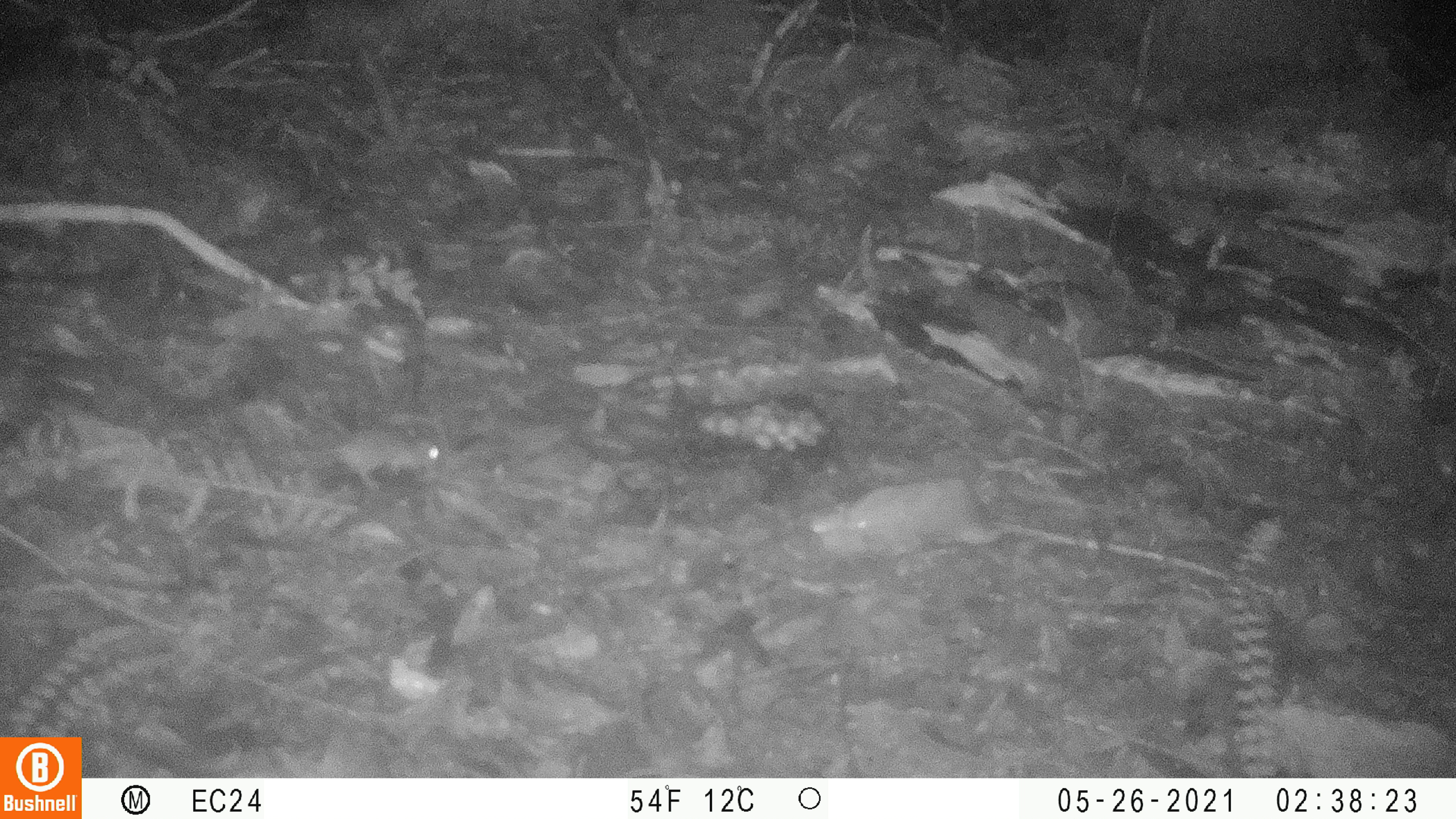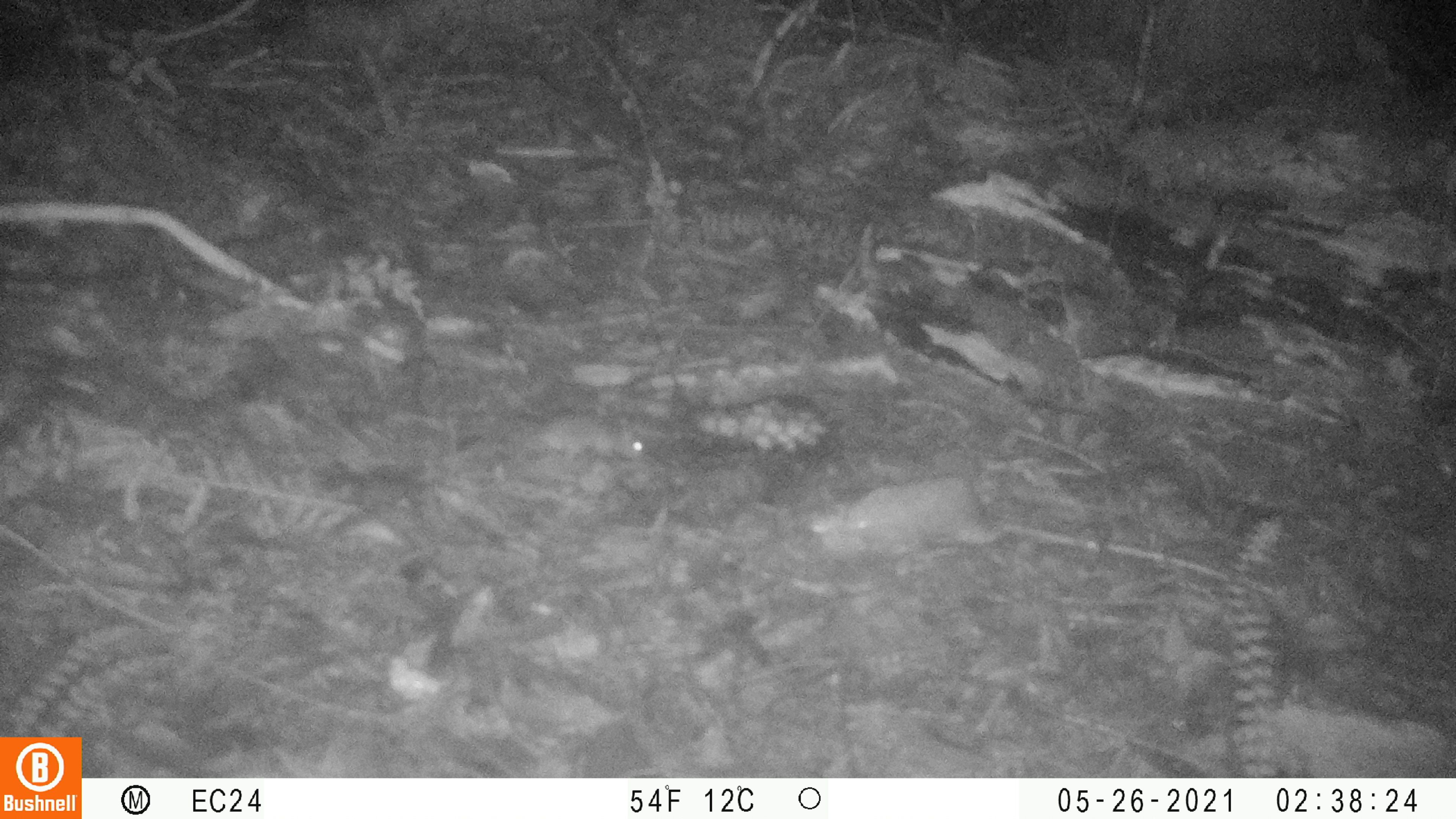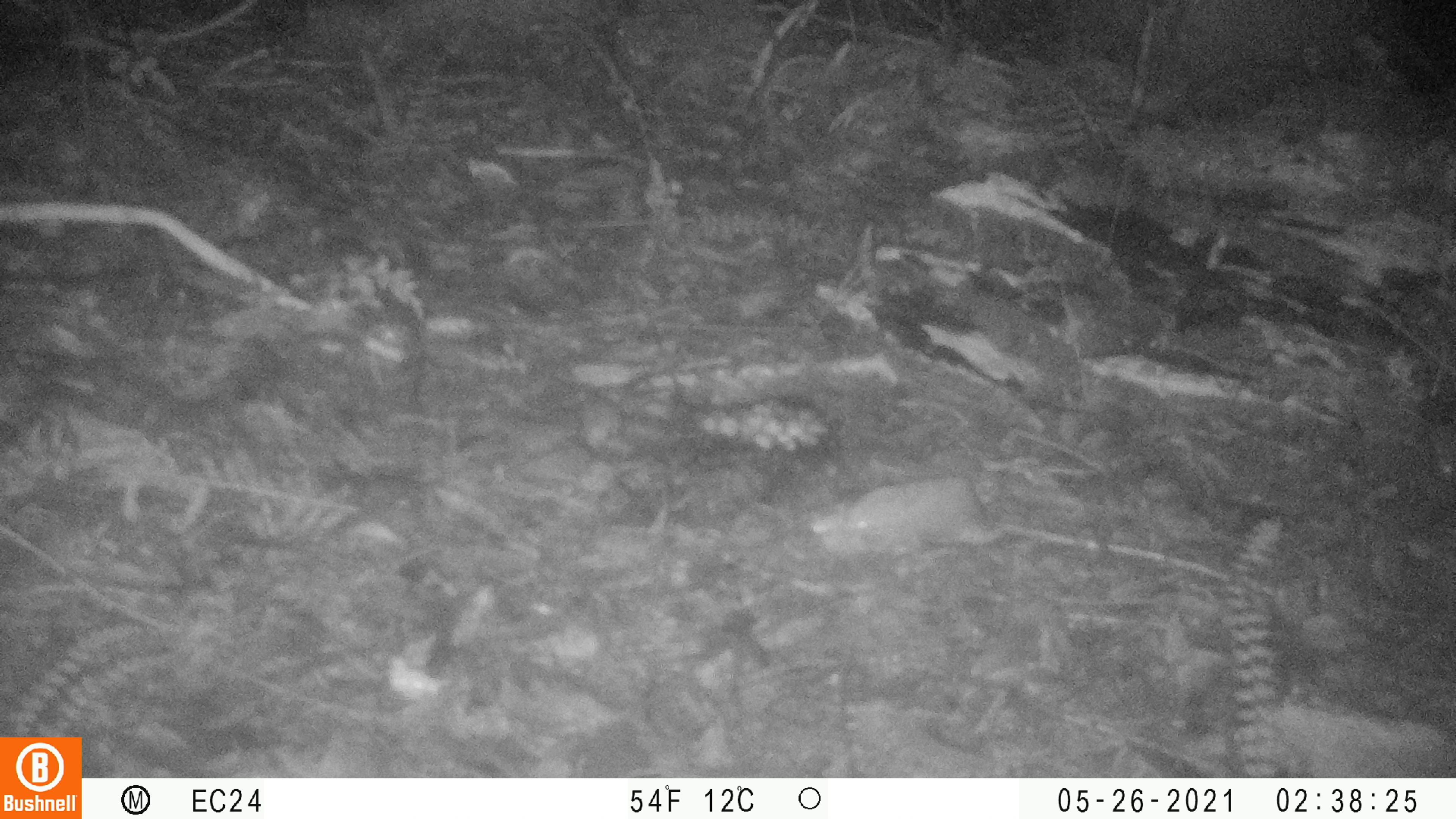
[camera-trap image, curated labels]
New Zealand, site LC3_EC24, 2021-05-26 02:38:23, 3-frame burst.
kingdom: Animalia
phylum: Chordata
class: Mammalia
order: Rodentia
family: Muridae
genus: Mus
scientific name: Mus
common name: mouse